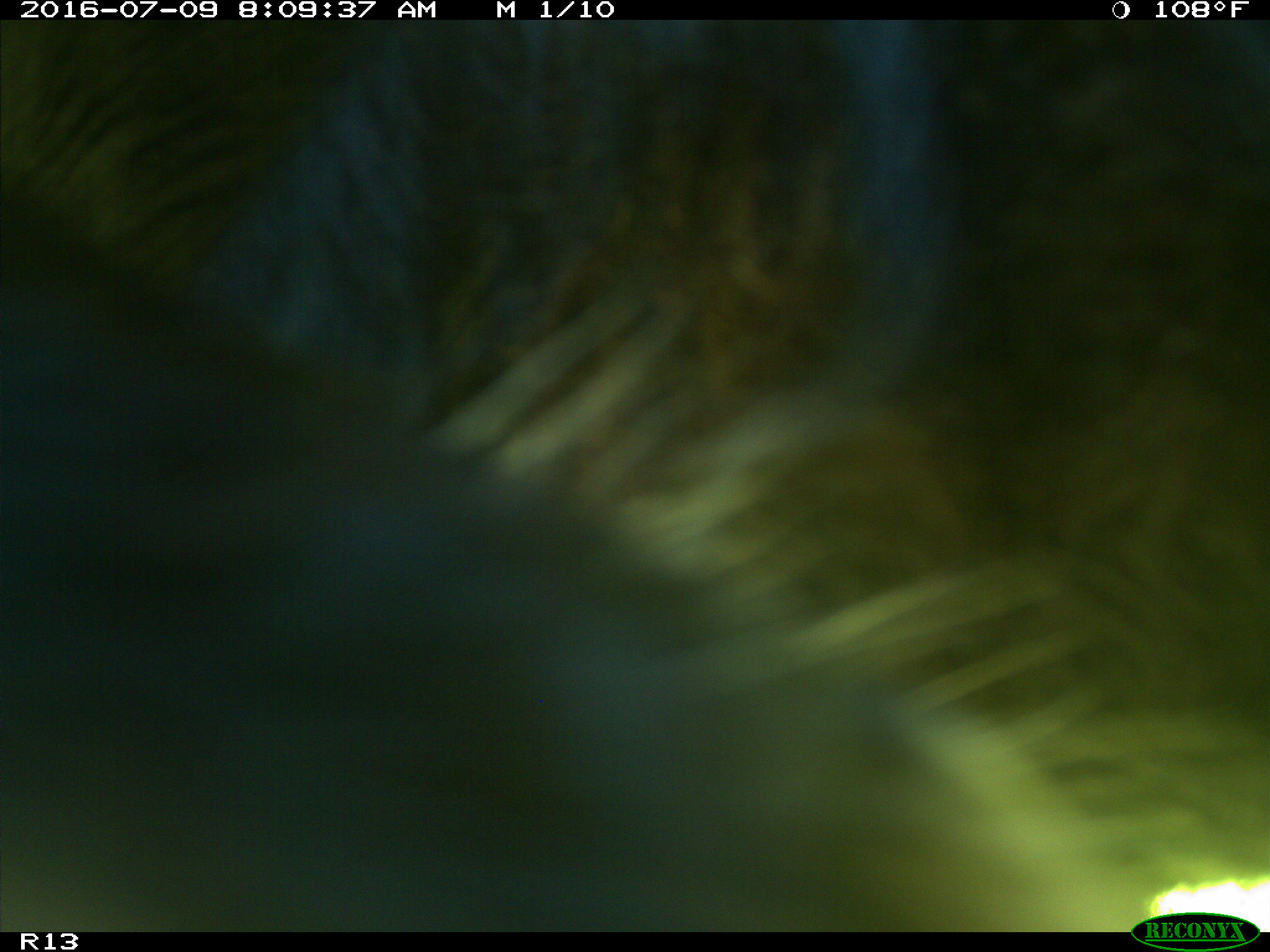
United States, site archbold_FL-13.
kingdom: Animalia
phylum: Chordata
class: Mammalia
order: Artiodactyla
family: Bovidae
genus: Bos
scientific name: Bos taurus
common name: domestic cow